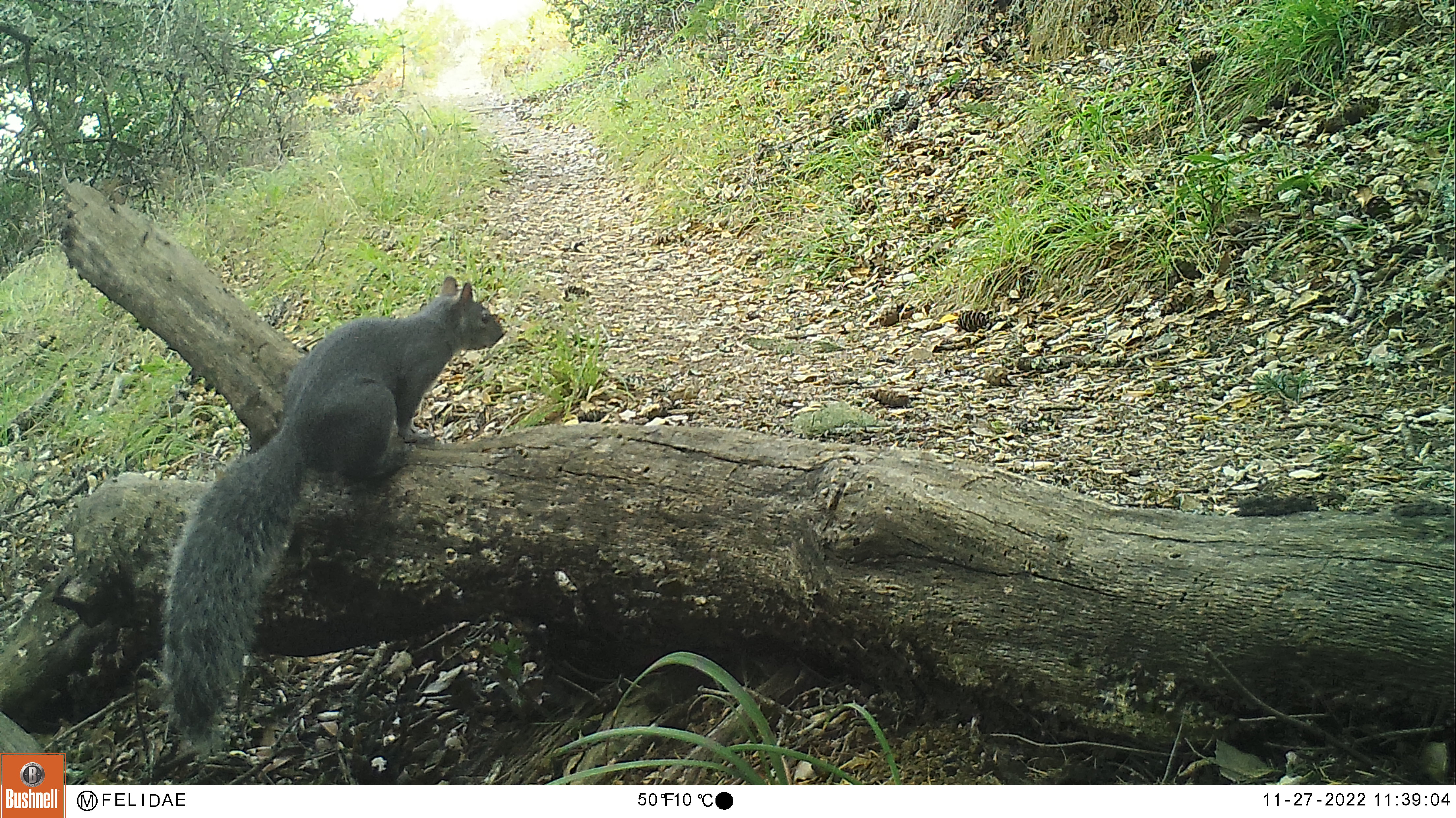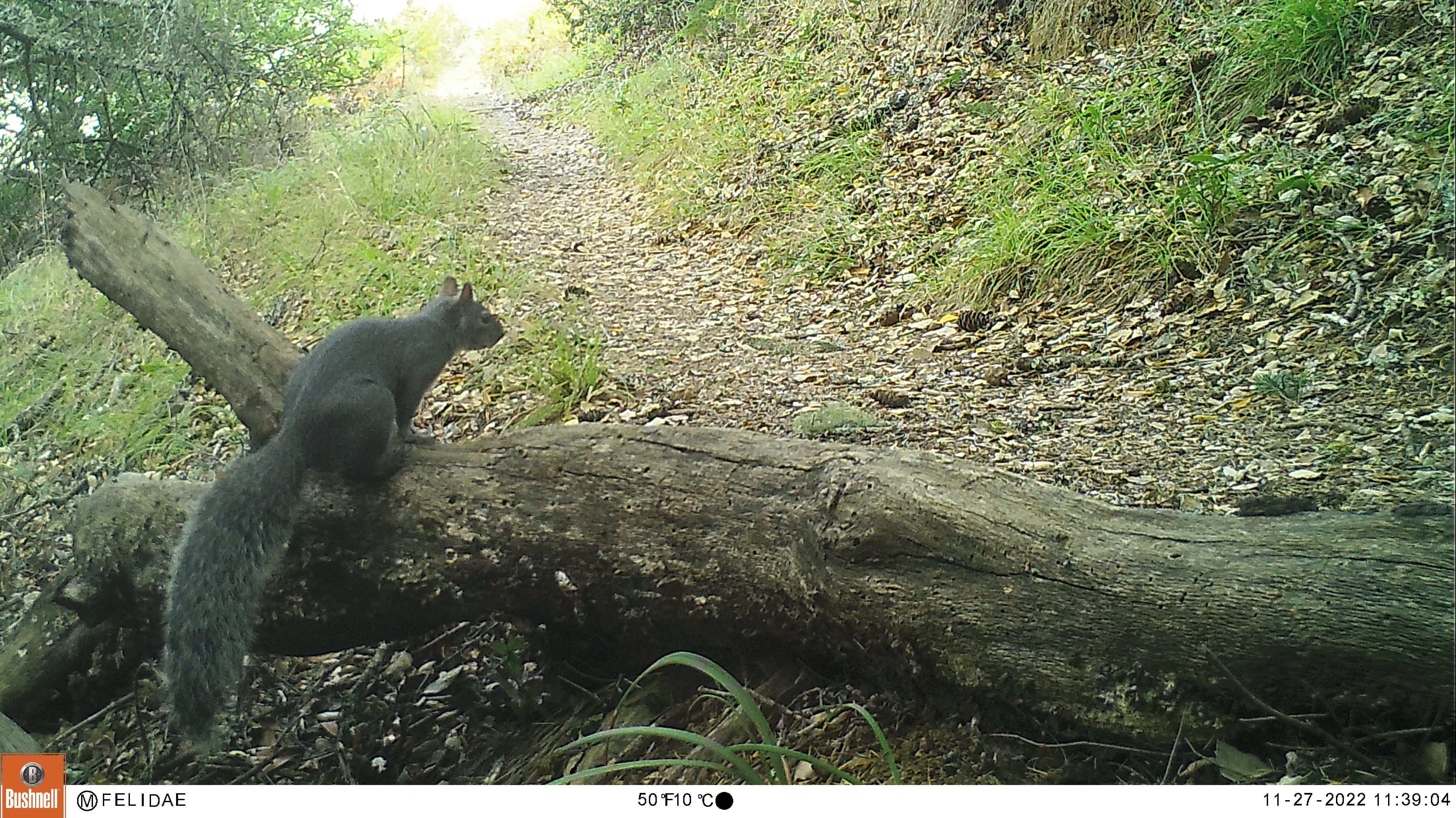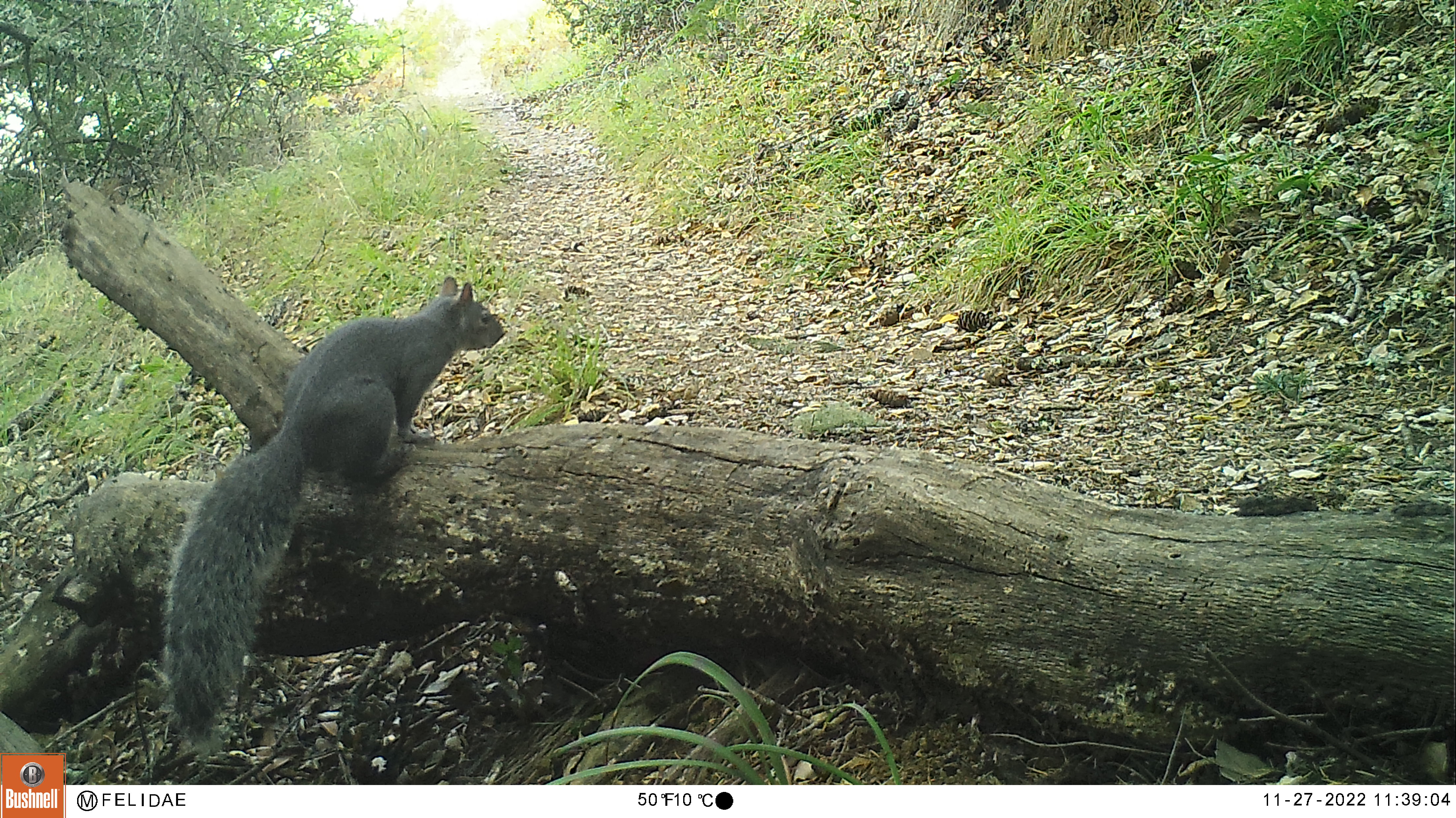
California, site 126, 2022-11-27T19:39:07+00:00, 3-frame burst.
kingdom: Animalia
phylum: Chordata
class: Mammalia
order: Rodentia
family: Sciuridae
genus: Sciurus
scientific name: Sciurus griseus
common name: western gray squirrel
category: western grey squirrel